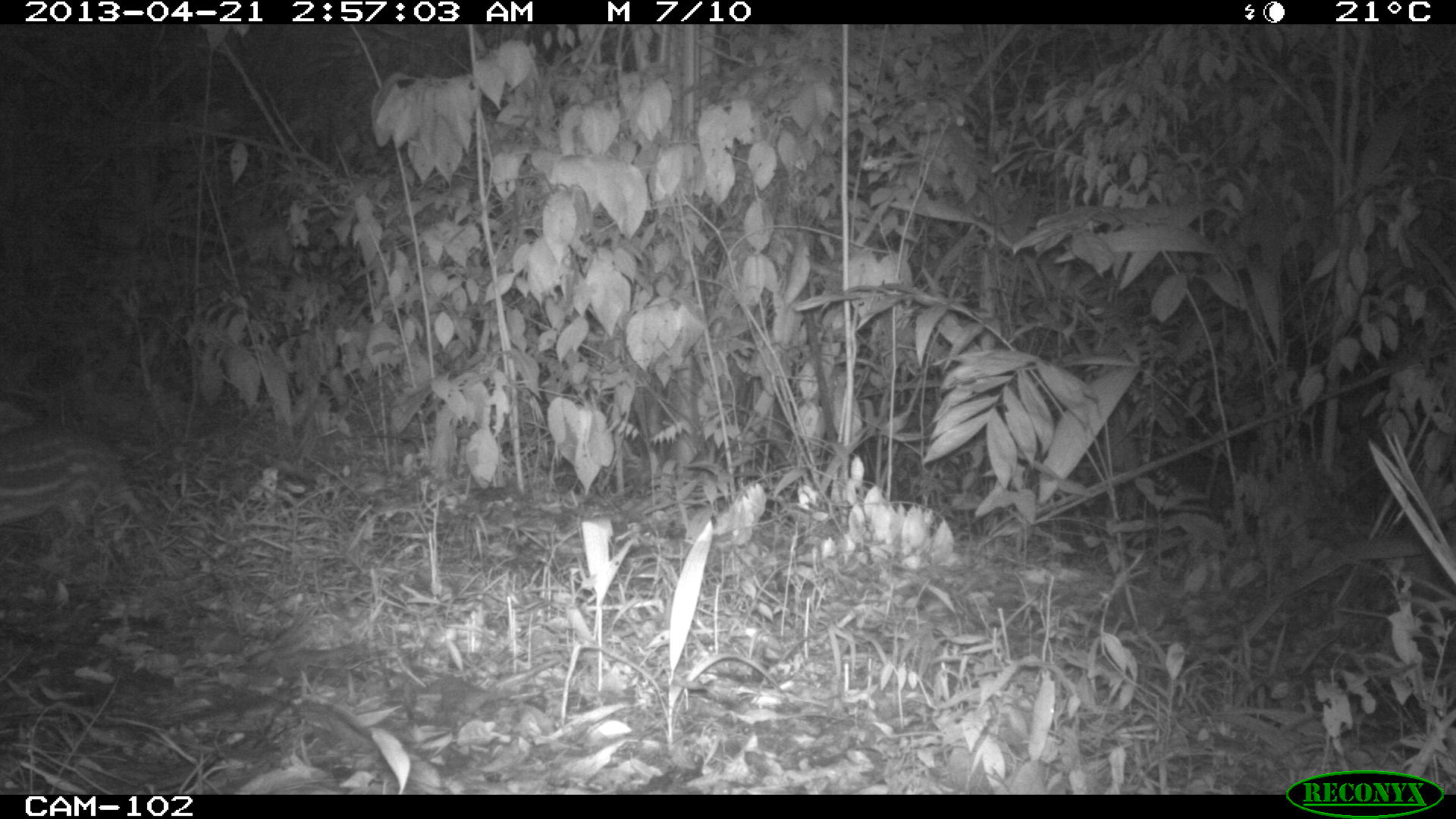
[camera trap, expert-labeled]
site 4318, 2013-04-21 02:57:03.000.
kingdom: Animalia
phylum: Chordata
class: Mammalia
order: Rodentia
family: Cuniculidae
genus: Cuniculus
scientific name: Cuniculus paca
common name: lowland paca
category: agouti paca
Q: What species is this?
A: Agouti paca (lowland paca) (Cuniculus paca).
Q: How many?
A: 1.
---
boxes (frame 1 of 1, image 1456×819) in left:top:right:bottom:
agouti paca: 2:420:135:536